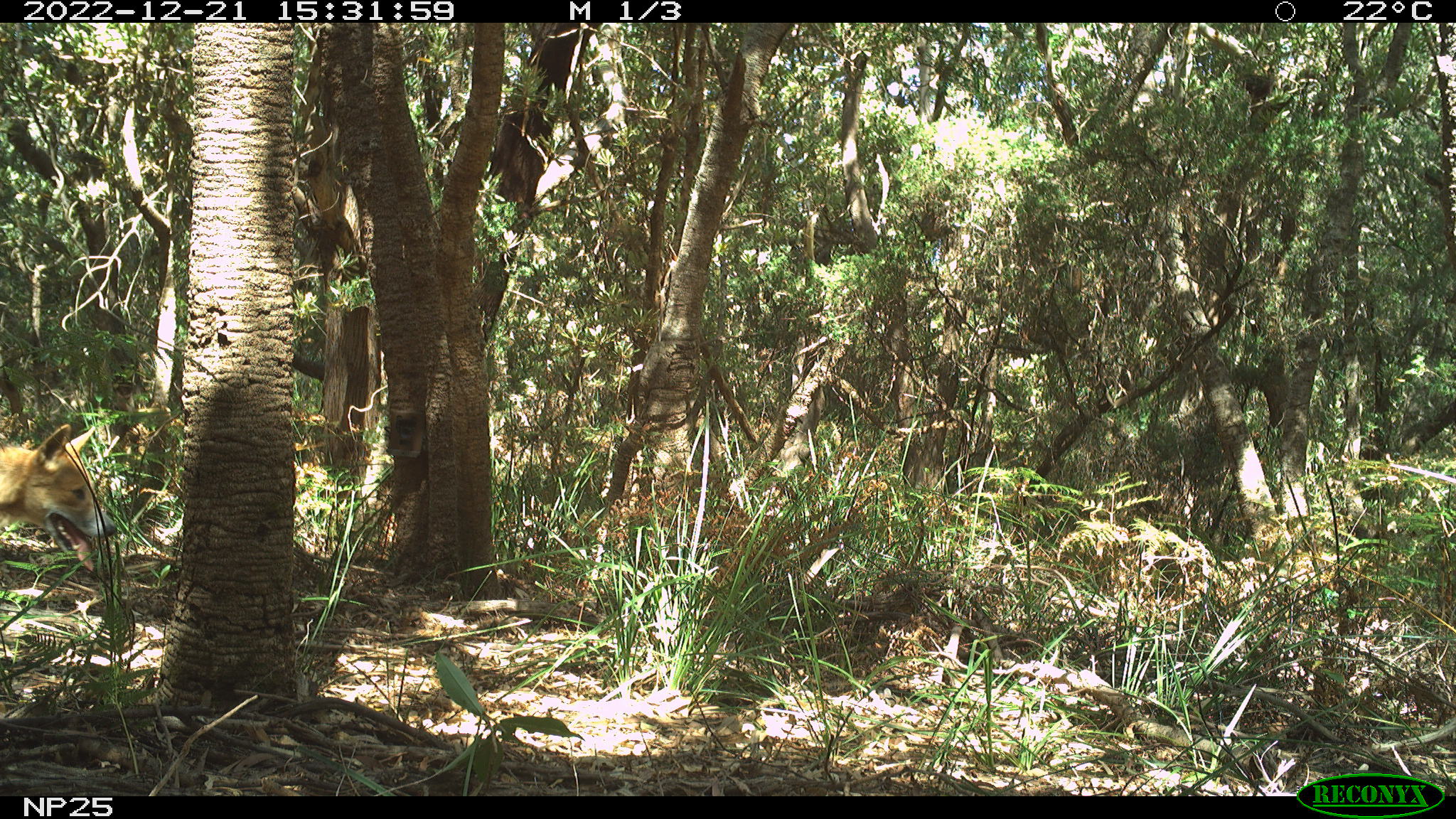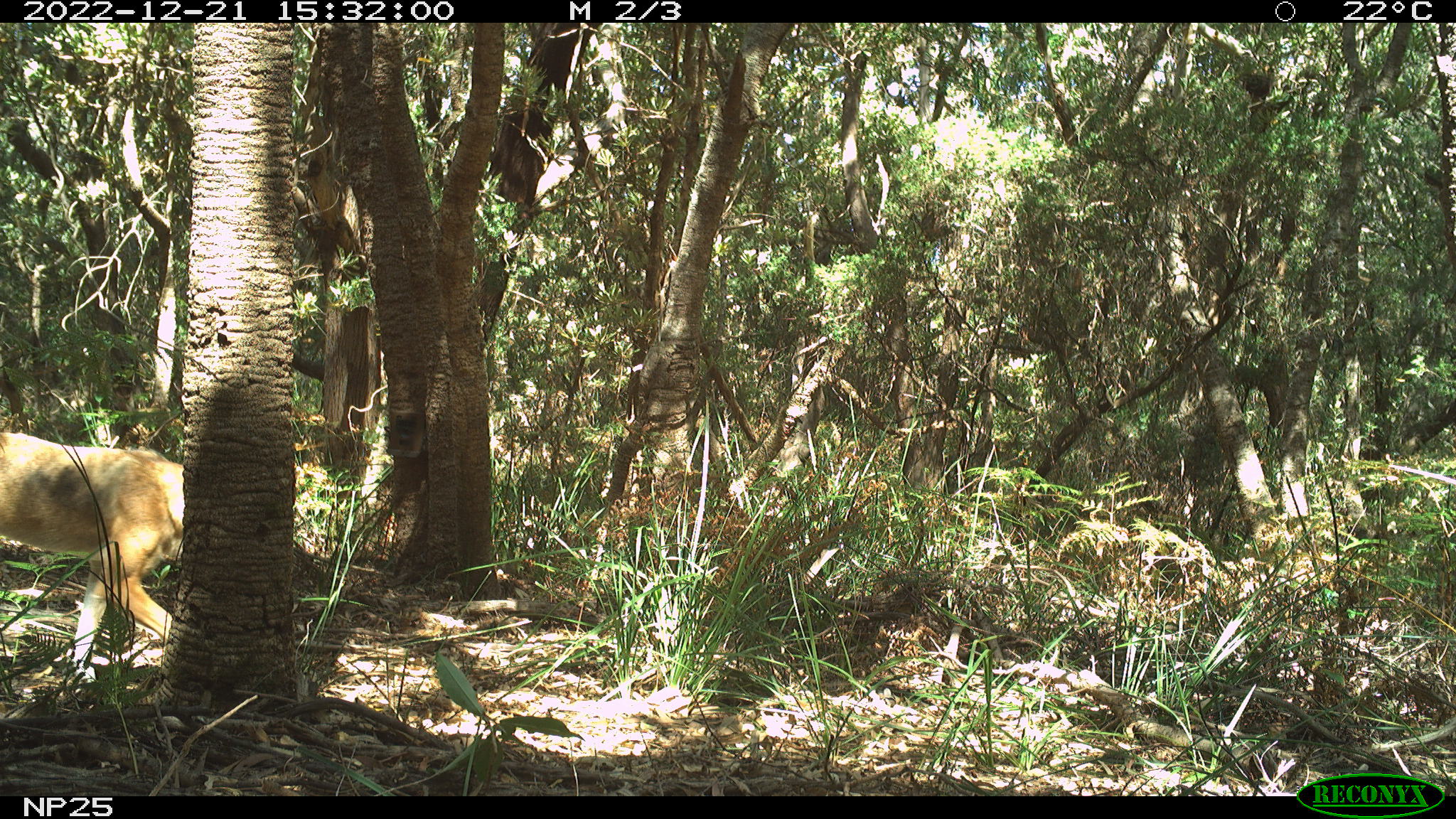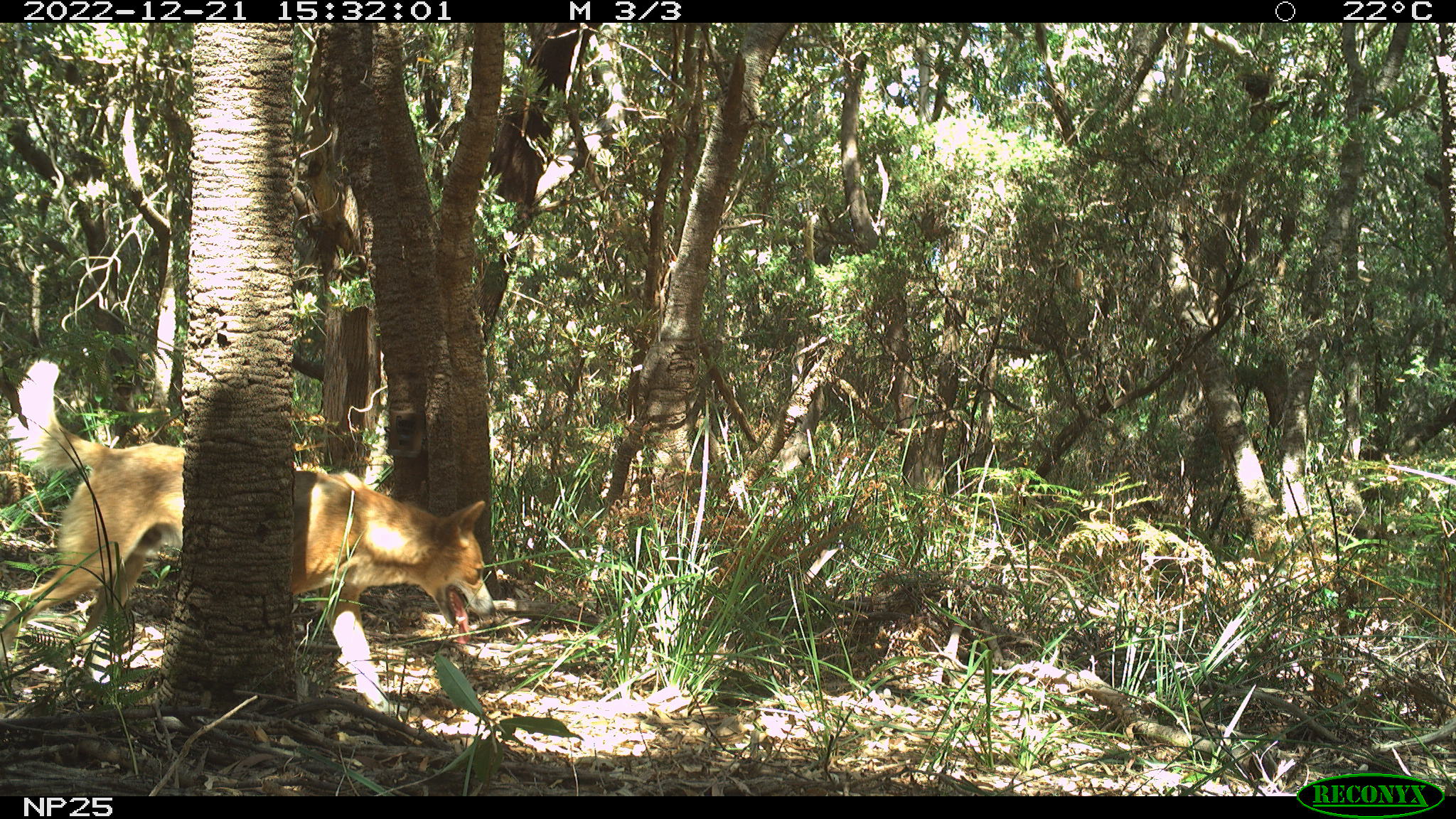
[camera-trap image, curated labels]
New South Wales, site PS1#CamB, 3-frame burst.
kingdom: Animalia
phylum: Chordata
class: Mammalia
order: Carnivora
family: Canidae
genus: Canis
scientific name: Canis familiaris dingo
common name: dingo